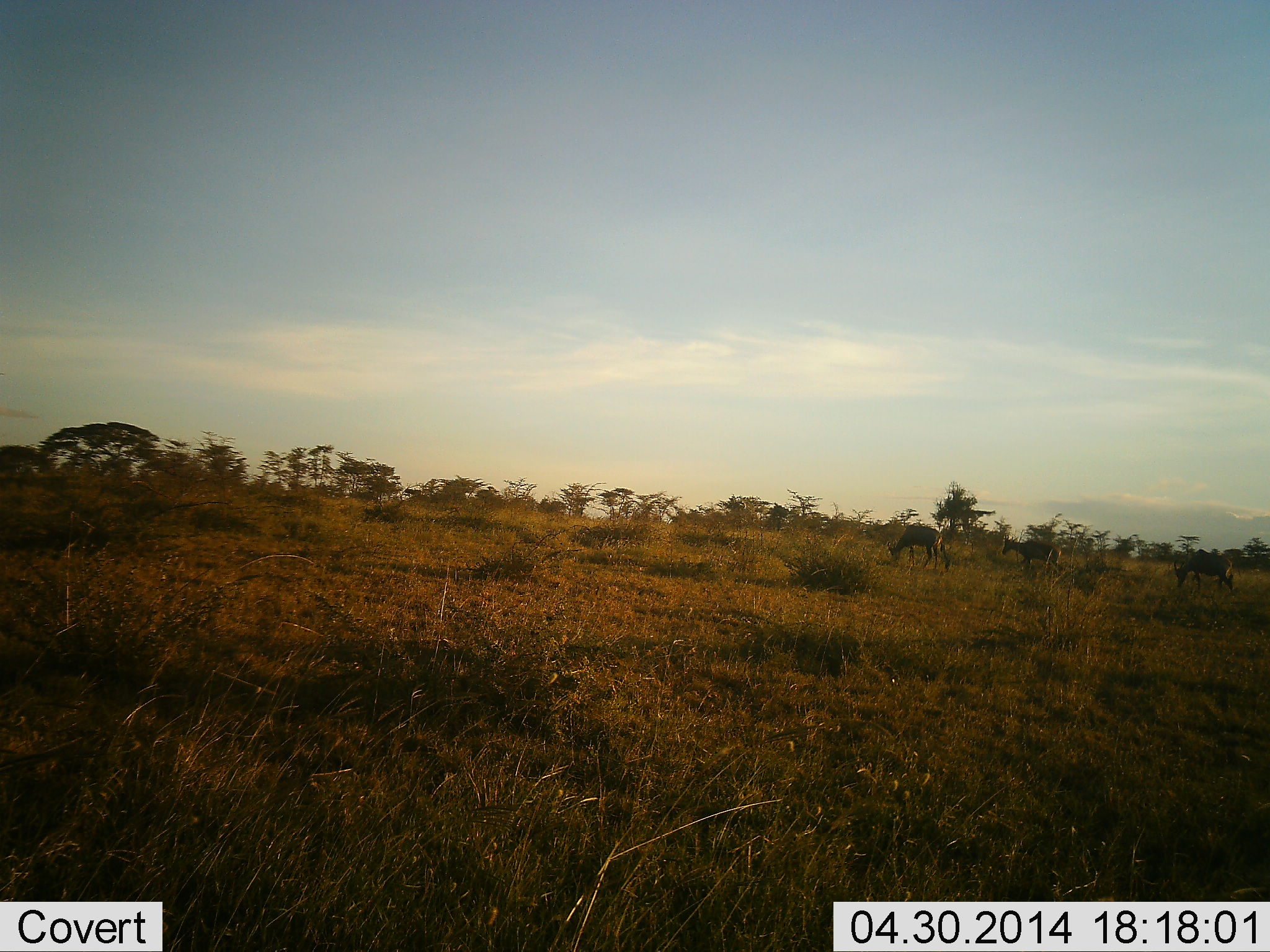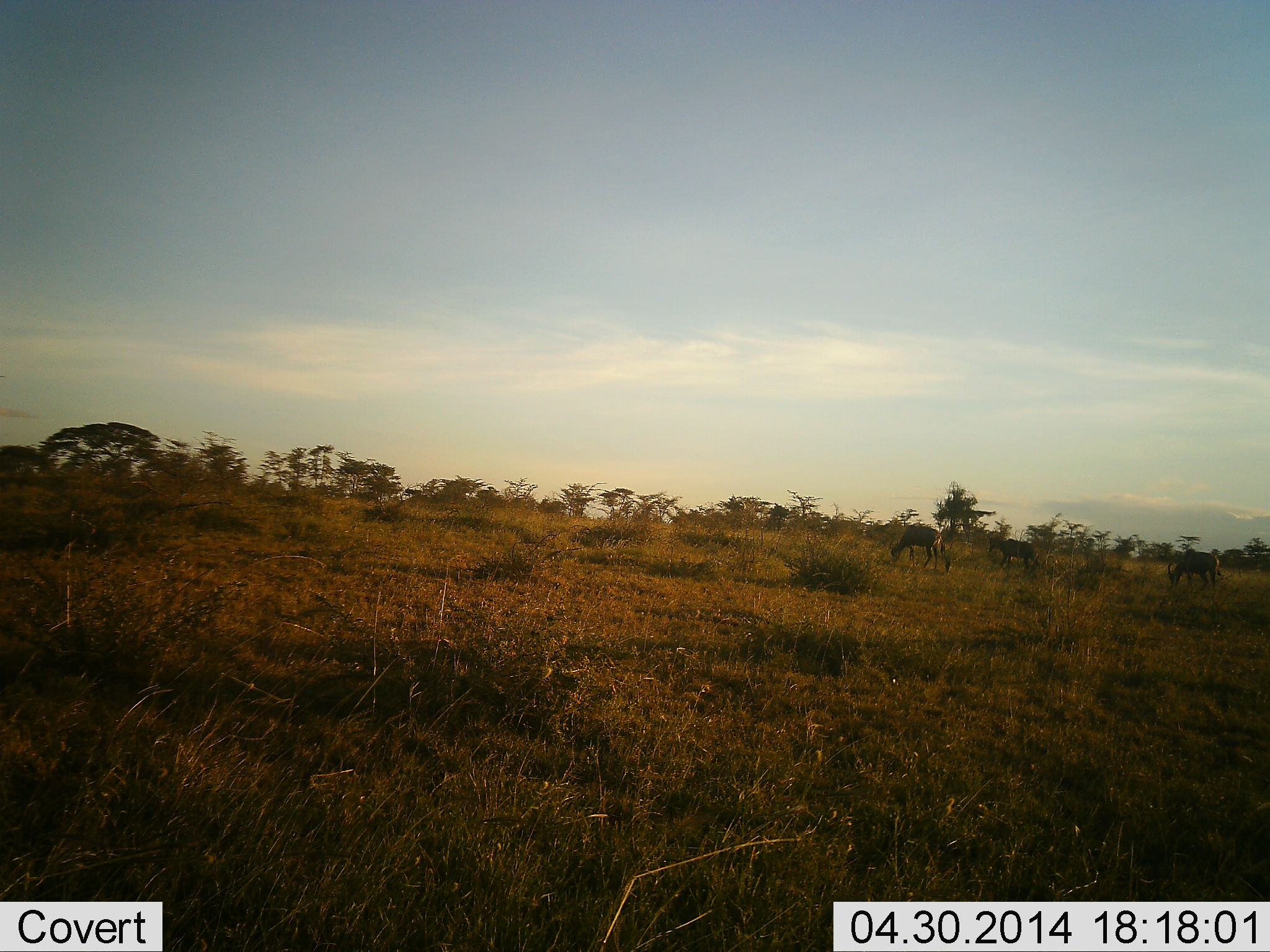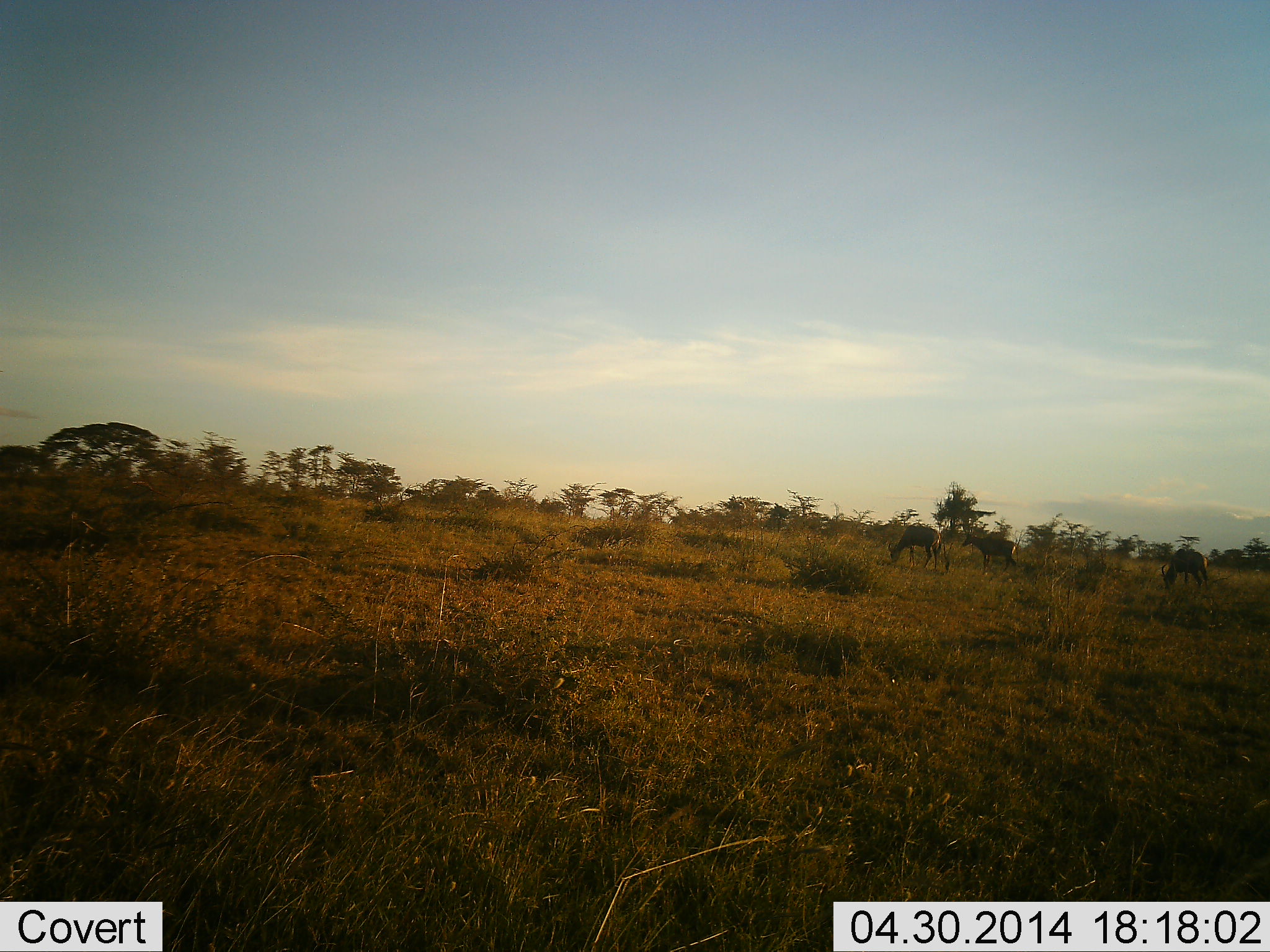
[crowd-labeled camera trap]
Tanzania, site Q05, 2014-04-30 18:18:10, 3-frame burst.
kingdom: Animalia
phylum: Chordata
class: Mammalia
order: Artiodactyla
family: Bovidae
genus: Alcelaphus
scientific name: Alcelaphus buselaphus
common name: hartebeest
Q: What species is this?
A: Hartebeest (Alcelaphus buselaphus).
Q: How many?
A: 3.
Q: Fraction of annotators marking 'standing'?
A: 20%.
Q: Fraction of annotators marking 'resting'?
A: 0%.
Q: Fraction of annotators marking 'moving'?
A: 60%.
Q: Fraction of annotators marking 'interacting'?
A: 0%.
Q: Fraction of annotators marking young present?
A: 0%.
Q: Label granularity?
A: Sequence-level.